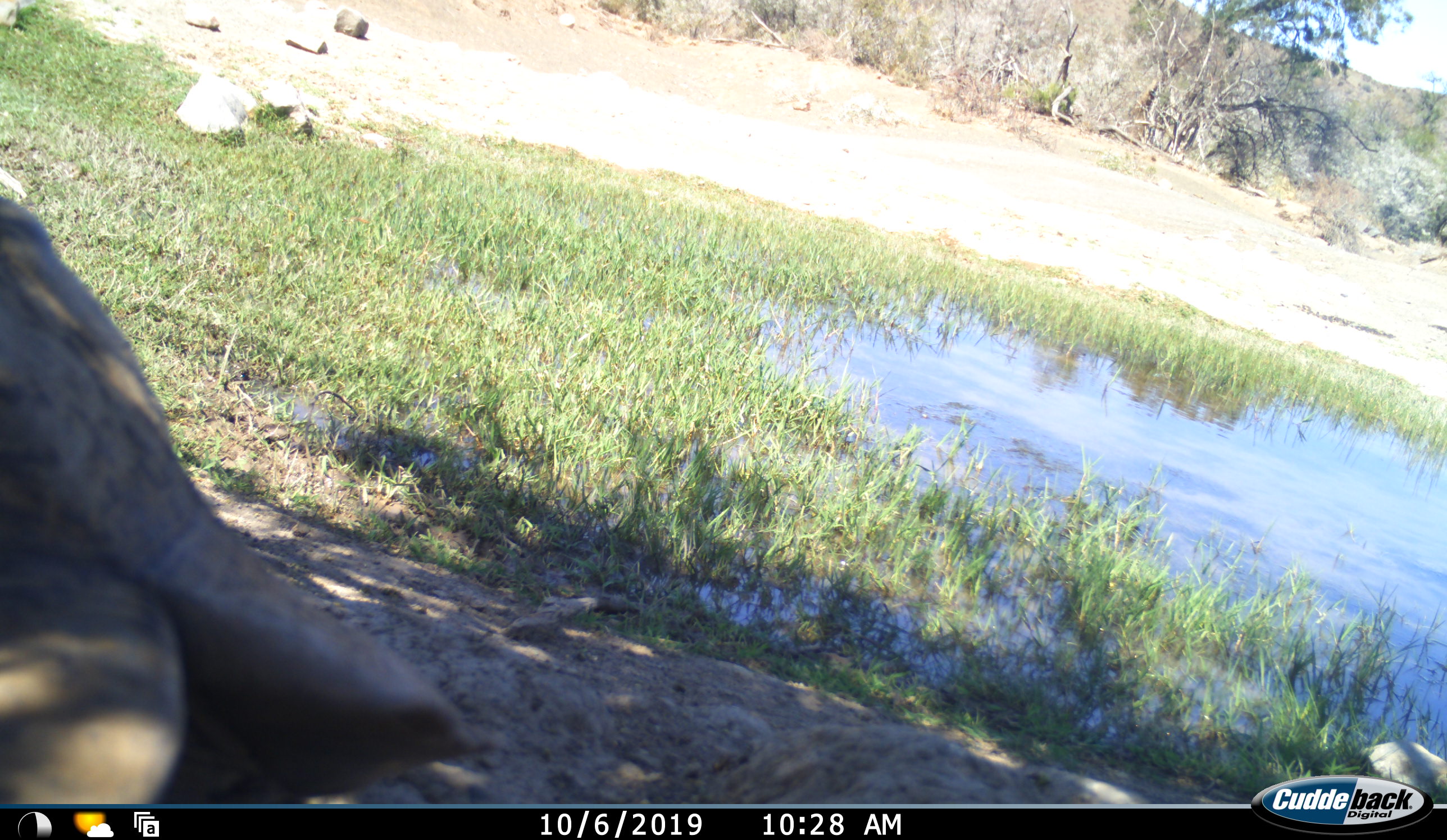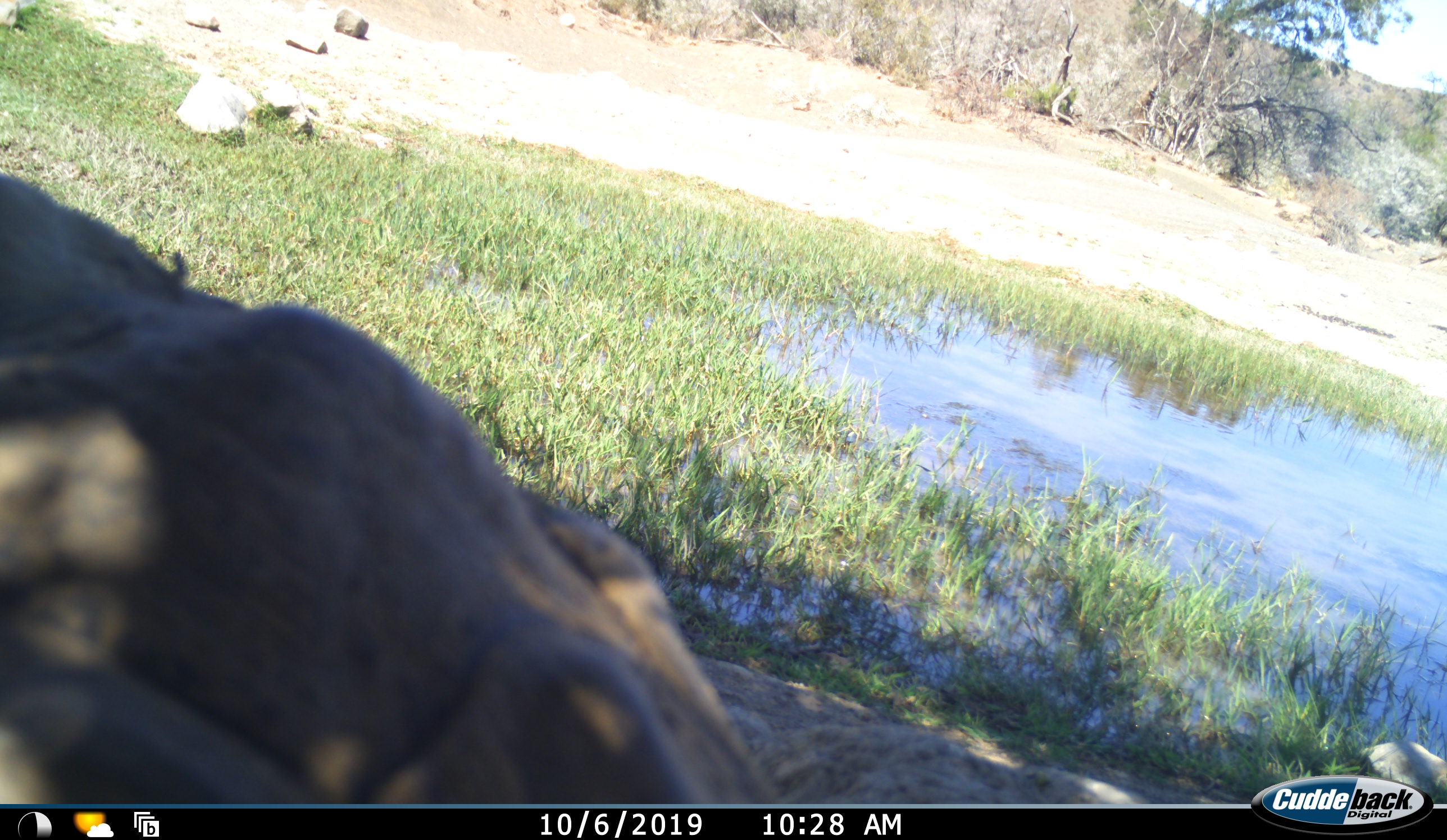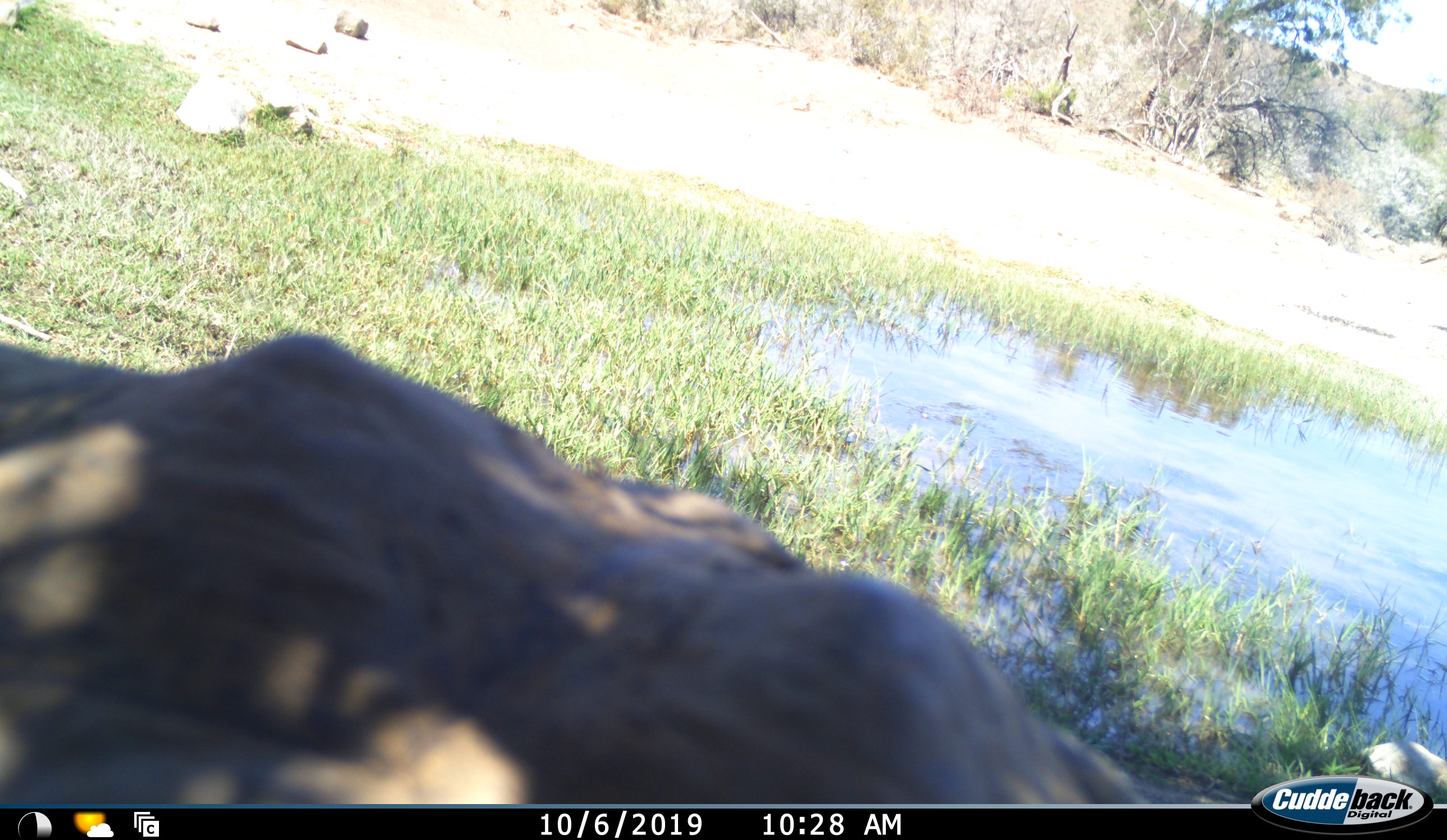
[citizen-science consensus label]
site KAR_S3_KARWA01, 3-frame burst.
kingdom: Animalia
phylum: Chordata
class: Reptilia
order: Testudines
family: Testudinidae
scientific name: Testudinidae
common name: tortoise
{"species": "tortoise (Testudinidae)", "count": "1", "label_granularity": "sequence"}